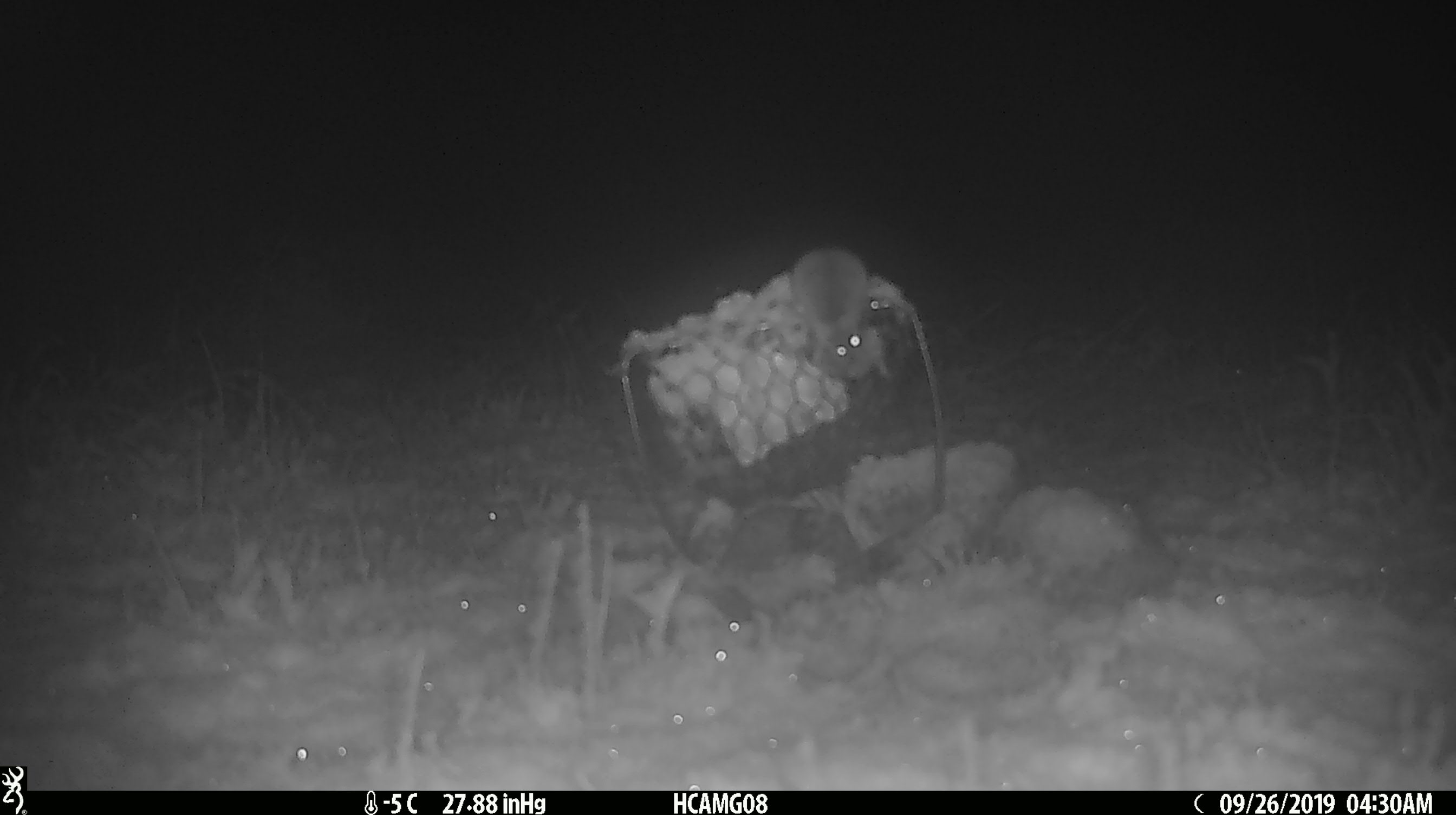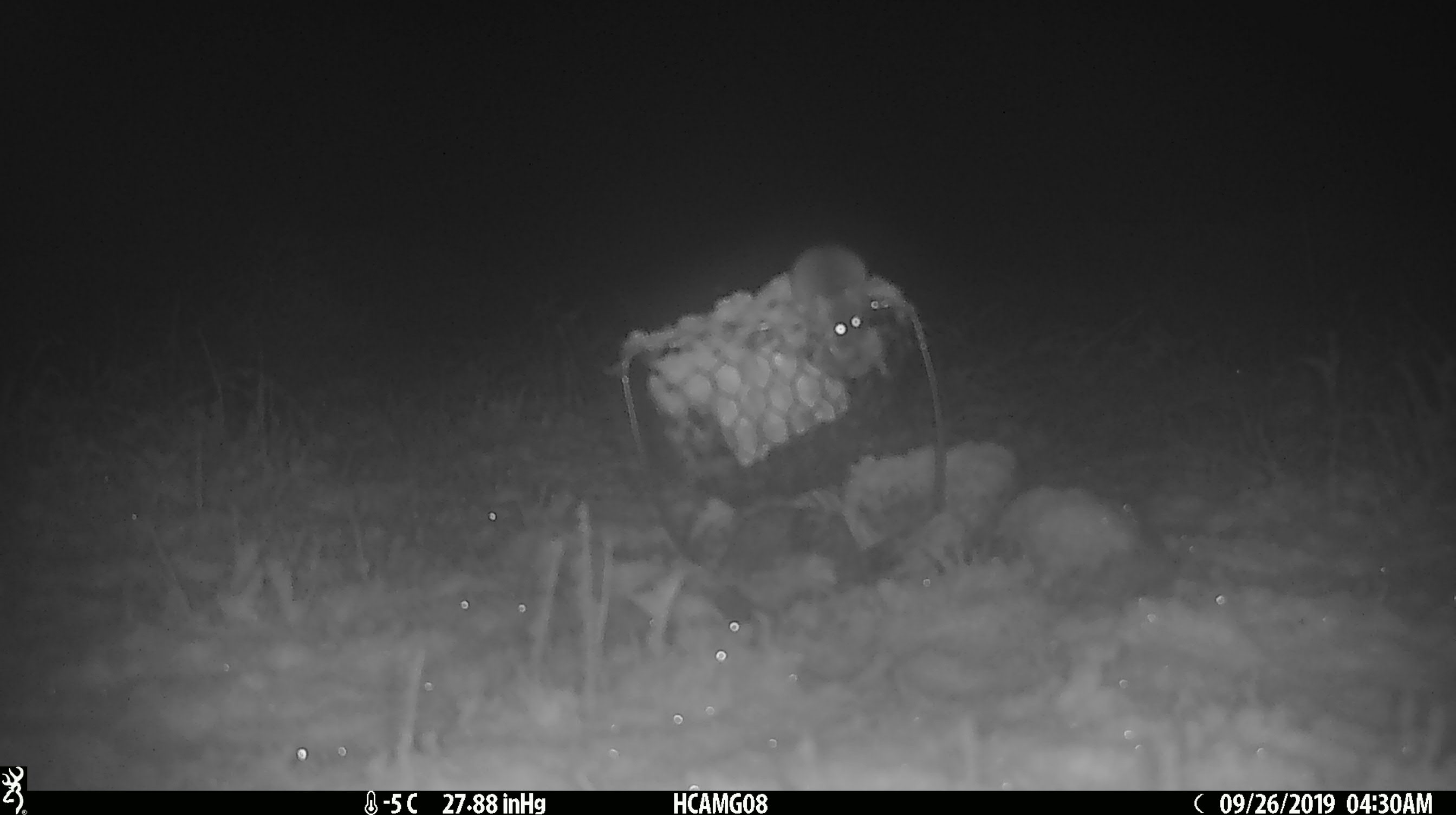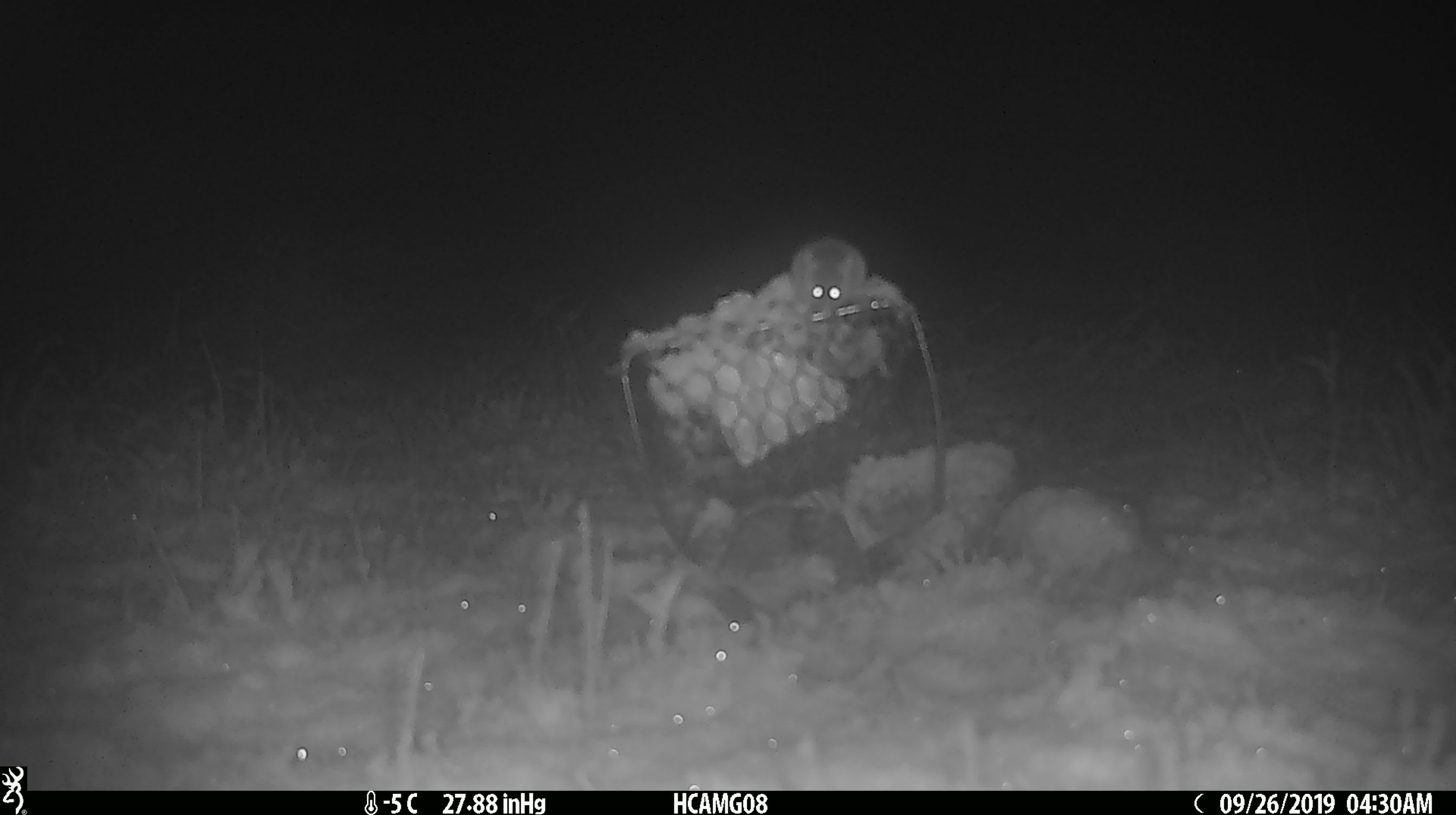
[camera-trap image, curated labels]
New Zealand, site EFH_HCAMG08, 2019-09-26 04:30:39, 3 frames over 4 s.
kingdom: Animalia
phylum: Chordata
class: Mammalia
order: Rodentia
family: Muridae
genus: Mus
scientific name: Mus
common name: mouse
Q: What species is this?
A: Mouse (Mus).